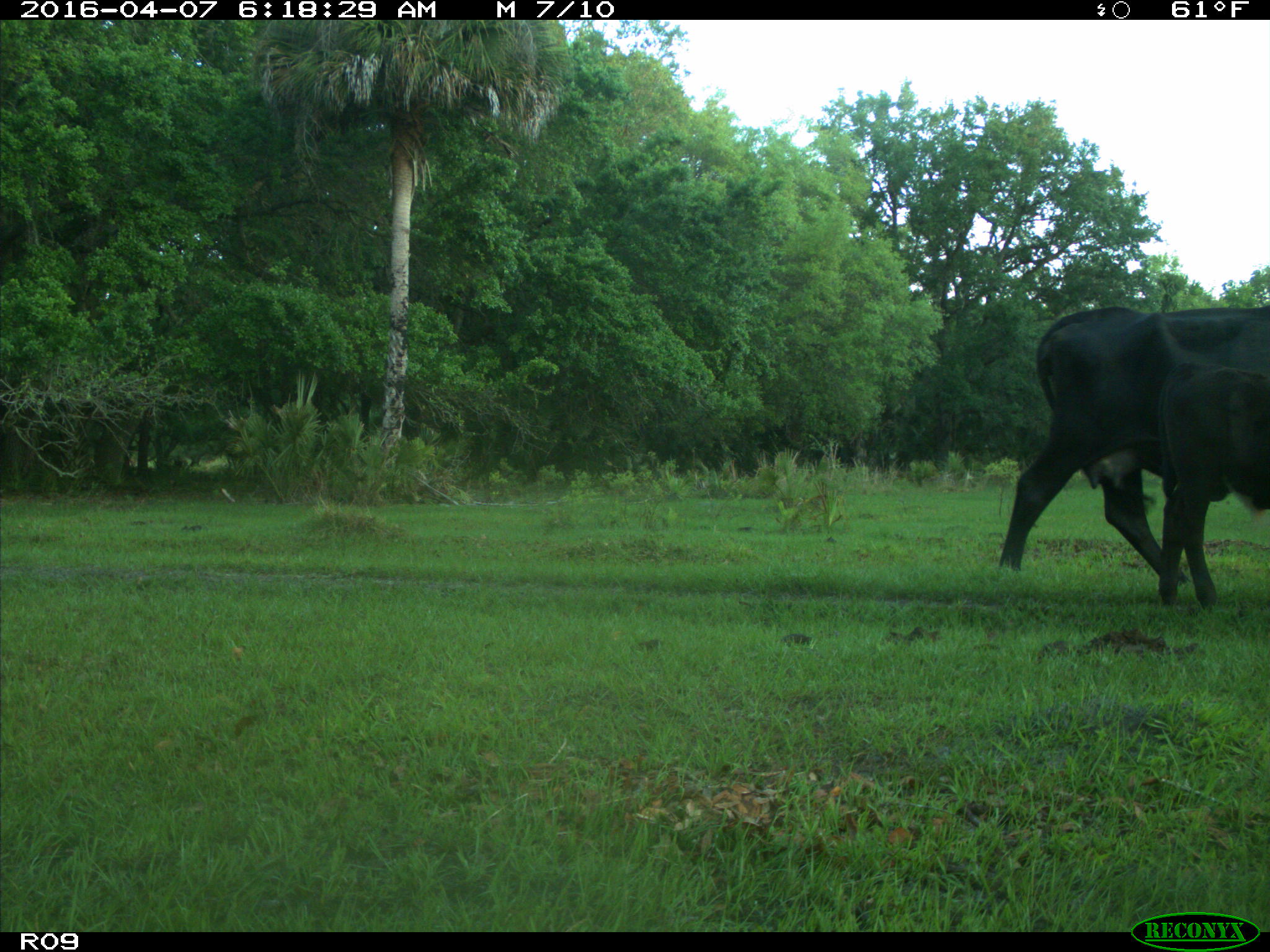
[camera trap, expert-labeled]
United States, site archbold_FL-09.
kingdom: Animalia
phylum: Chordata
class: Mammalia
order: Artiodactyla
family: Bovidae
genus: Bos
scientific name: Bos taurus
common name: domestic cow